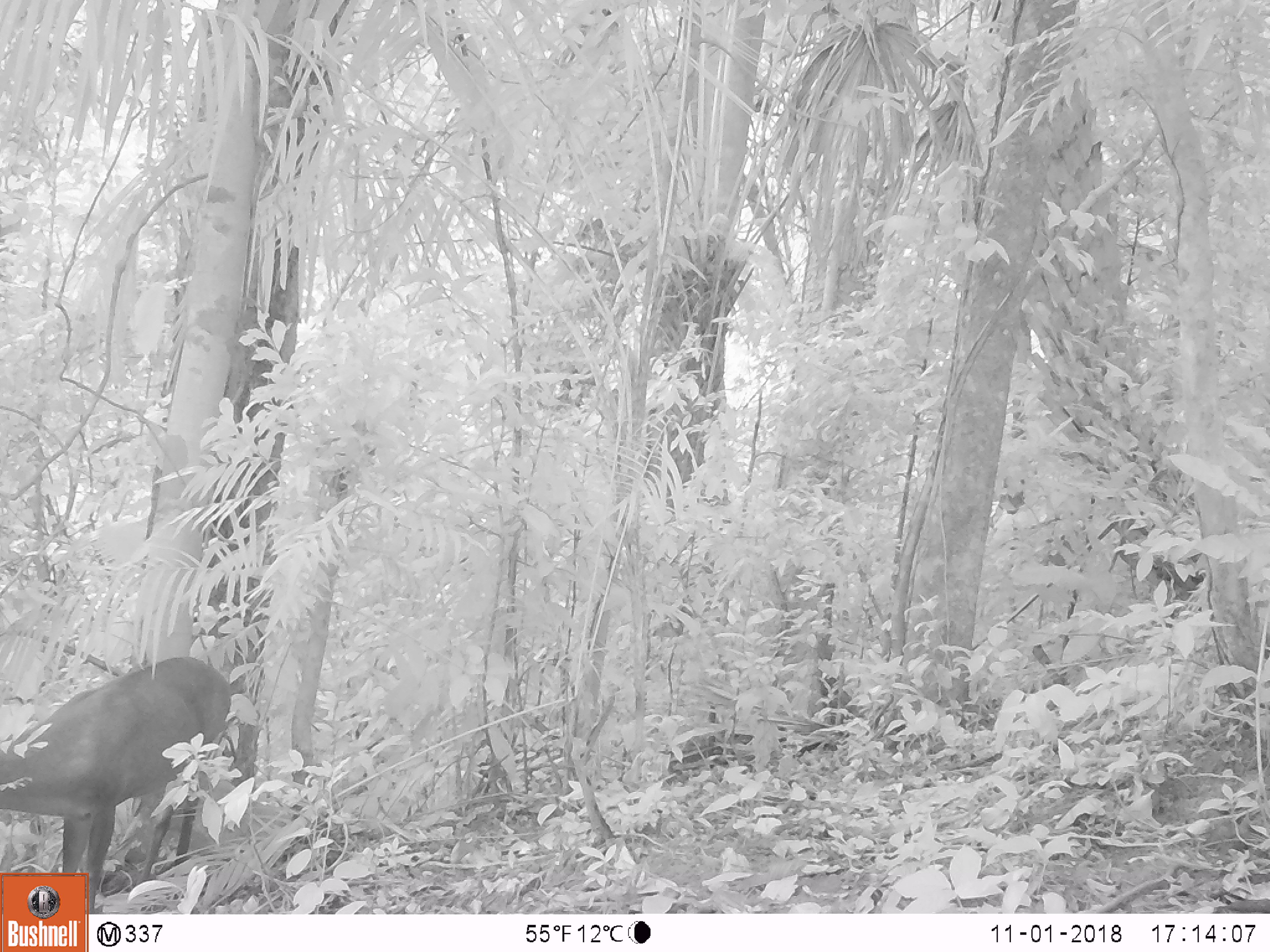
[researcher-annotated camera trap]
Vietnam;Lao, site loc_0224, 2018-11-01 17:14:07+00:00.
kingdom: Animalia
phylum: Chordata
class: Mammalia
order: Artiodactyla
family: Cervidae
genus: Muntiacus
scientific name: Muntiacus vuquangensis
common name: large-antlered muntjac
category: large antlered muntjac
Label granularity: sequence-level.